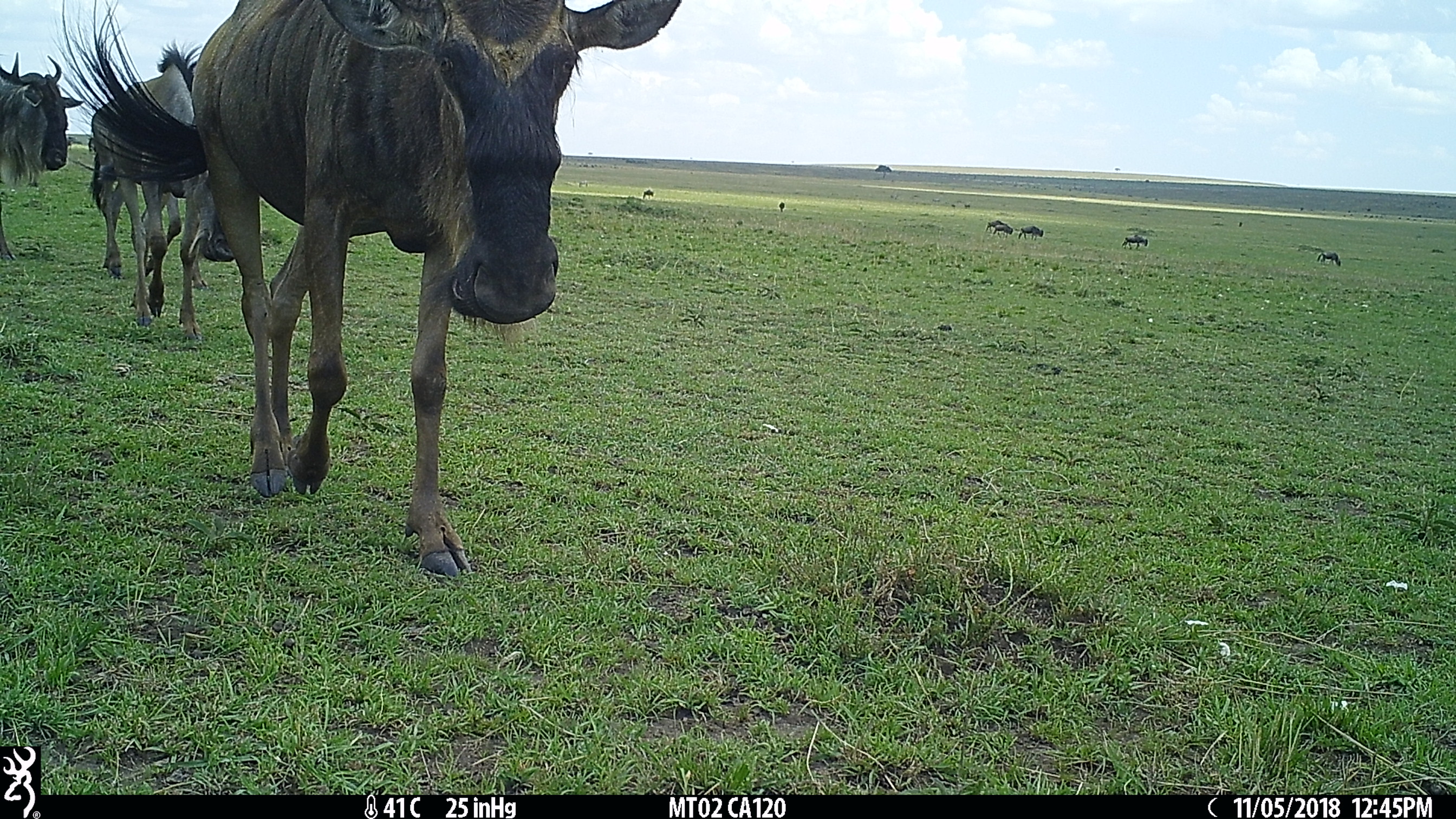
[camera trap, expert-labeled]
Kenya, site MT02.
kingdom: Animalia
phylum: Chordata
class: Mammalia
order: Artiodactyla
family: Bovidae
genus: Connochaetes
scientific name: Connochaetes taurinus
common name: blue wildebeest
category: wildebeest